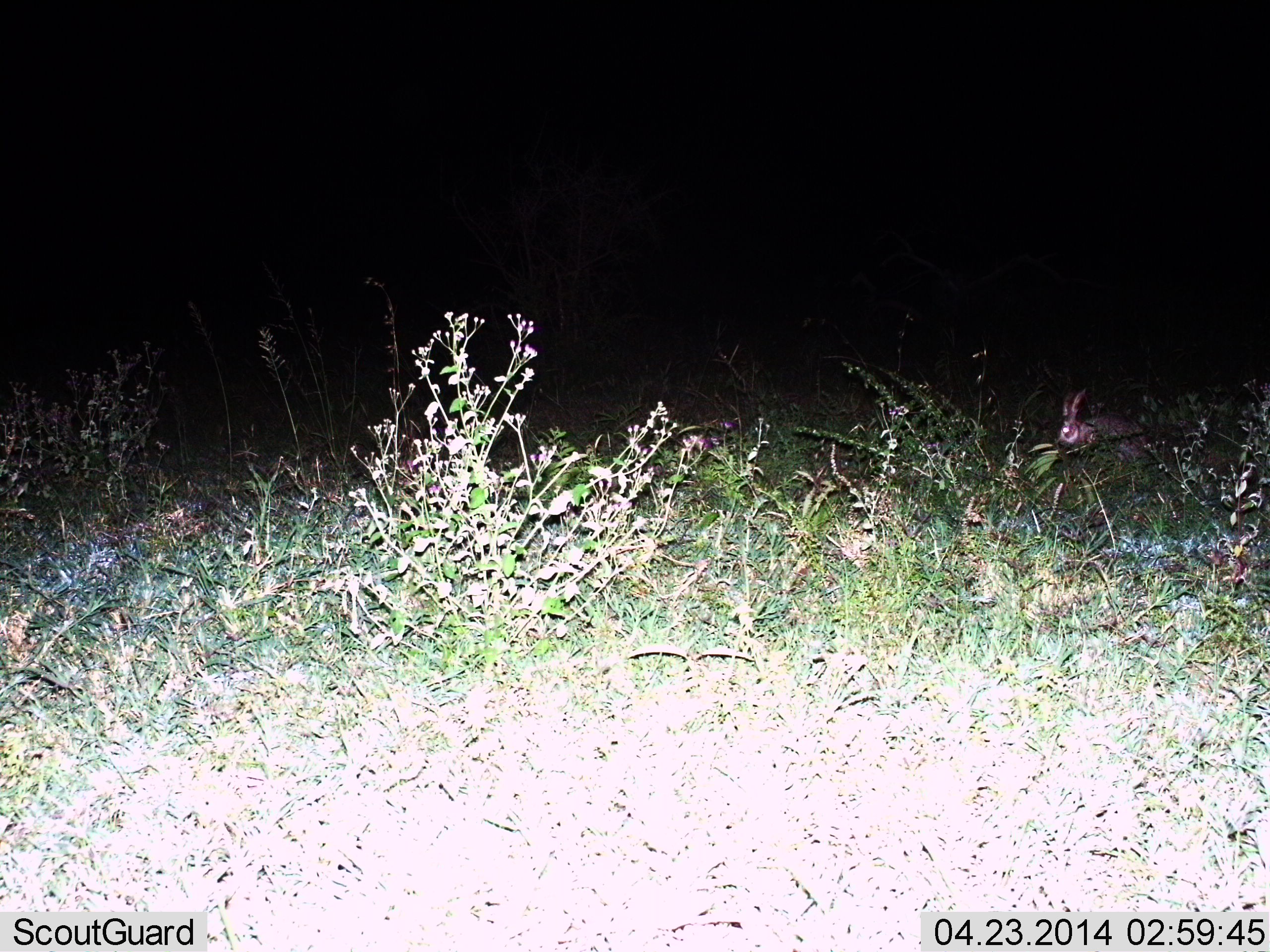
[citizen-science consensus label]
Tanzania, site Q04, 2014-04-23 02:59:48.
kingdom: Animalia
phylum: Chordata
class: Mammalia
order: Lagomorpha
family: Leporidae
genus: Lepus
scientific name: Lepus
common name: hare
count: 1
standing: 38%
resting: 31%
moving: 12%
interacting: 0%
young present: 0%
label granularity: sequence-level